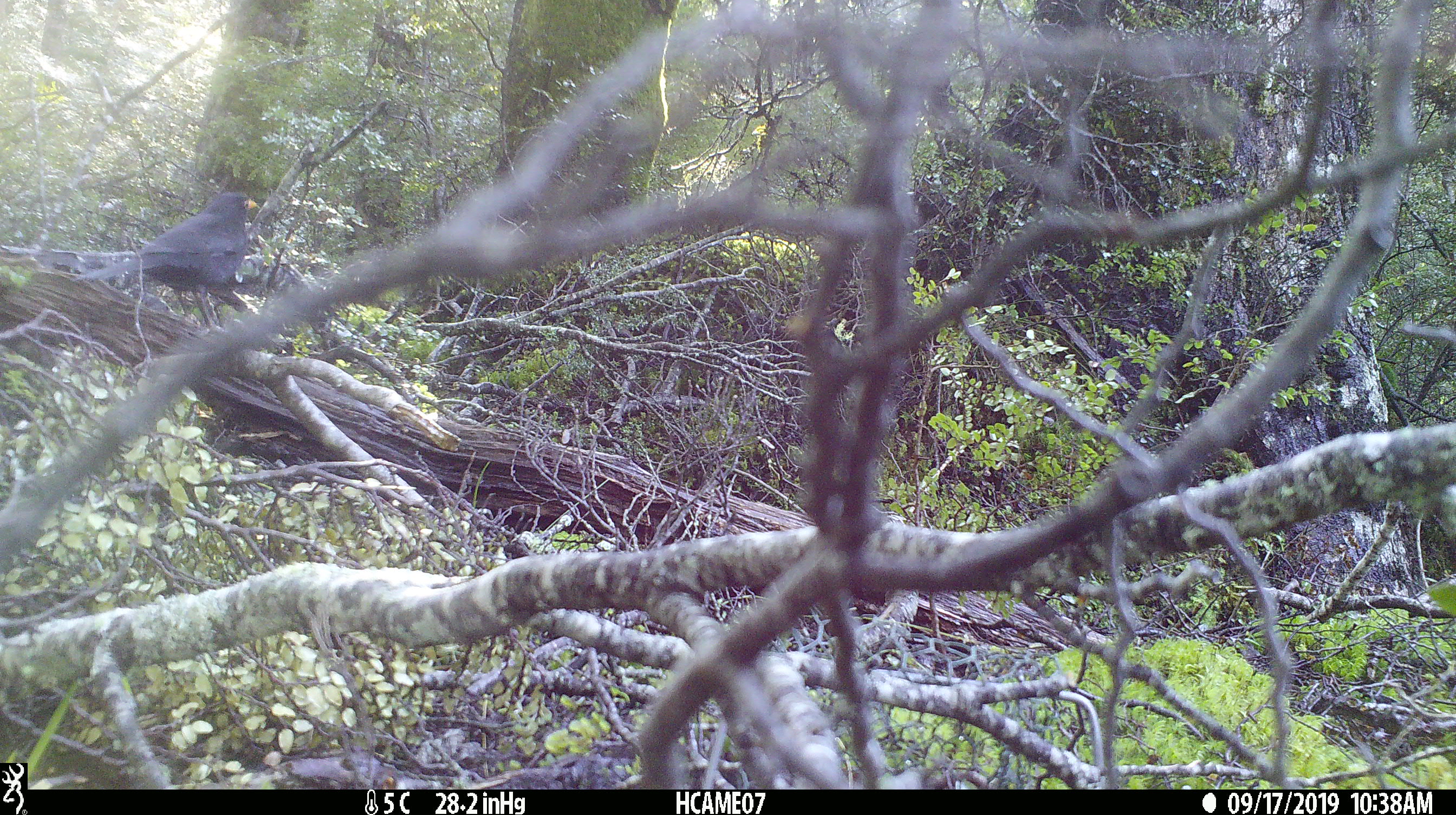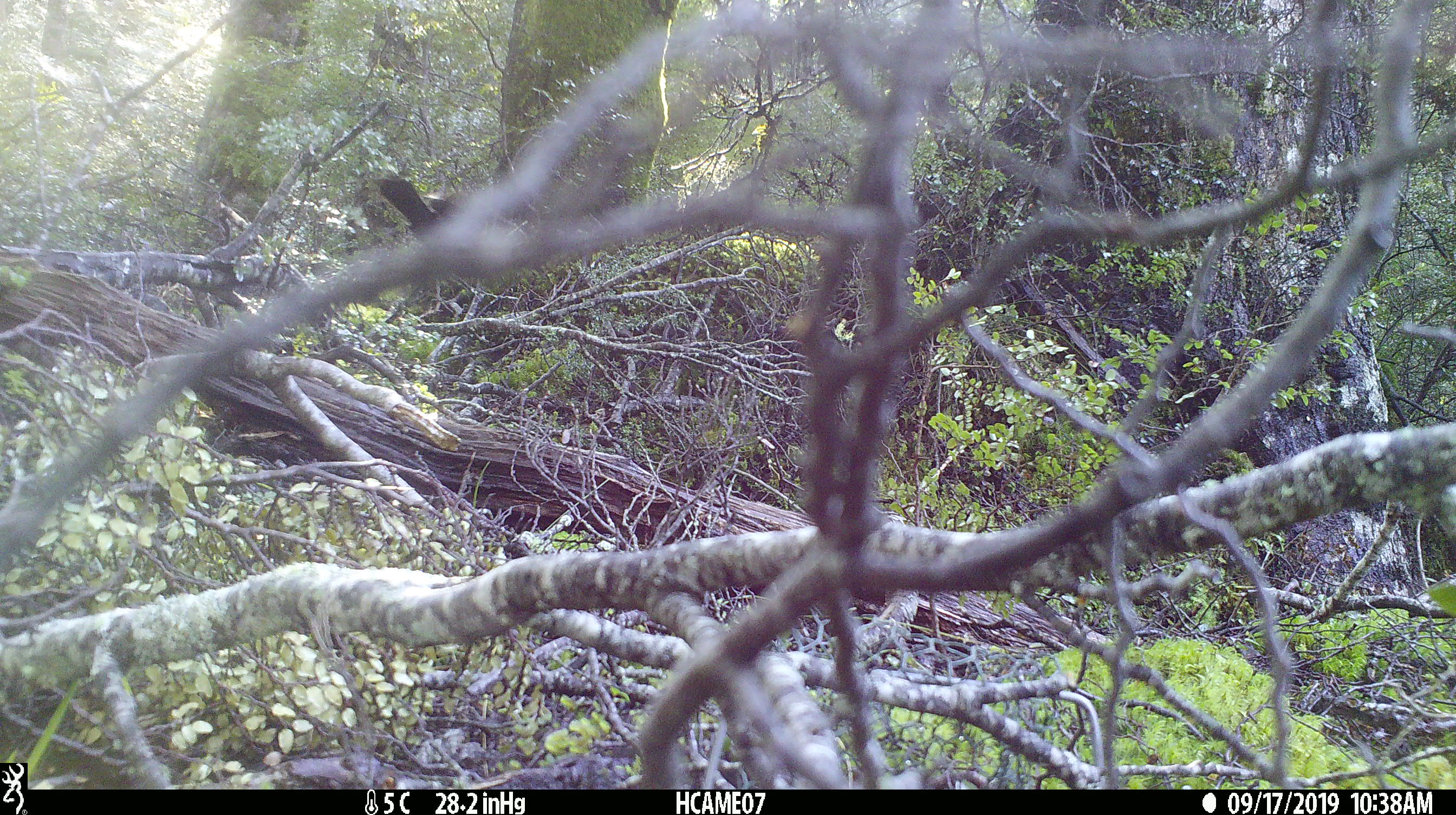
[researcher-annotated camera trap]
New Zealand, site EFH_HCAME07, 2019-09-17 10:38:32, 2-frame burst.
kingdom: Animalia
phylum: Chordata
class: Aves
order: Passeriformes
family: Turdidae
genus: Turdus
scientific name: Turdus merula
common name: eurasian blackbird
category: blackbird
Blackbird (eurasian blackbird) (Turdus merula).